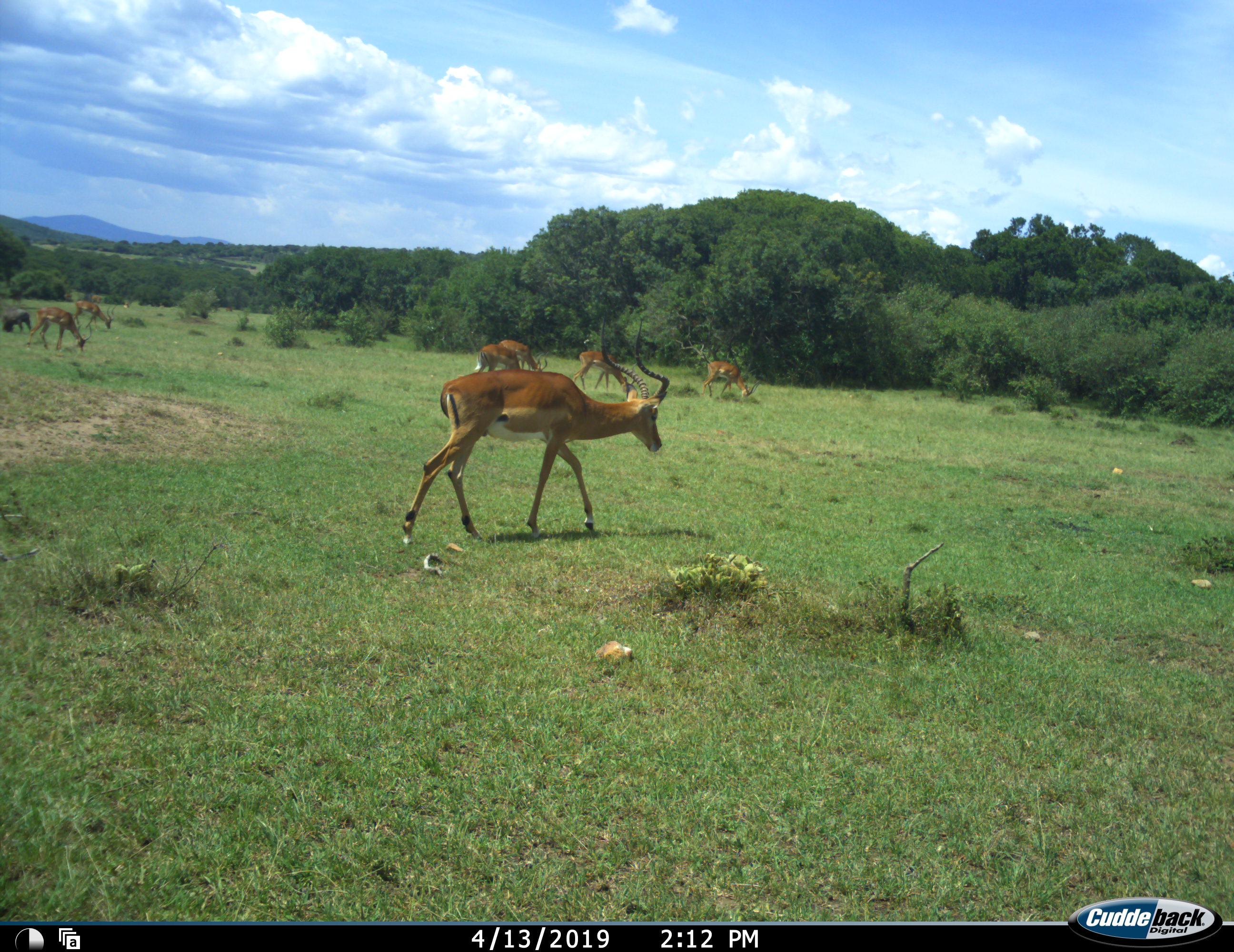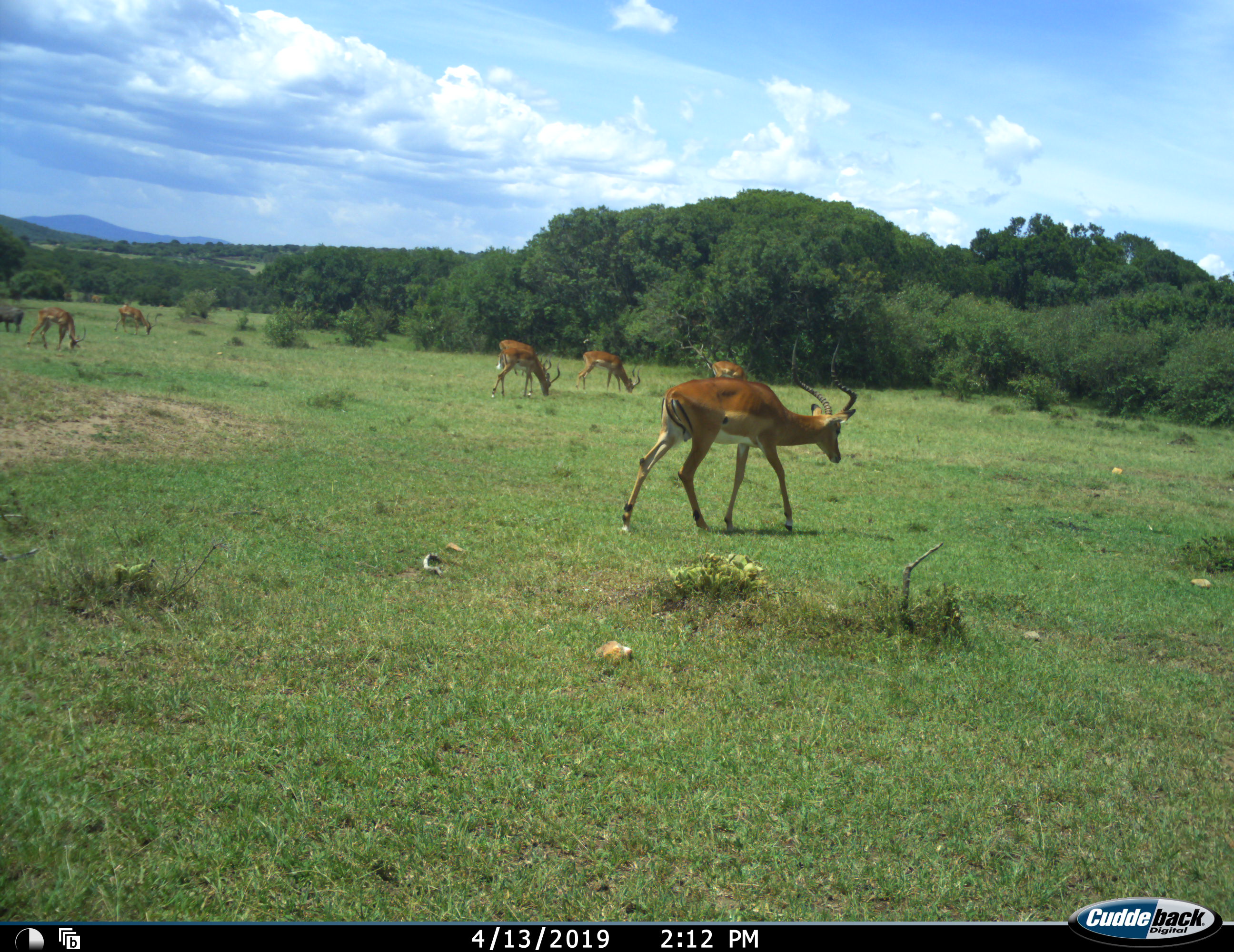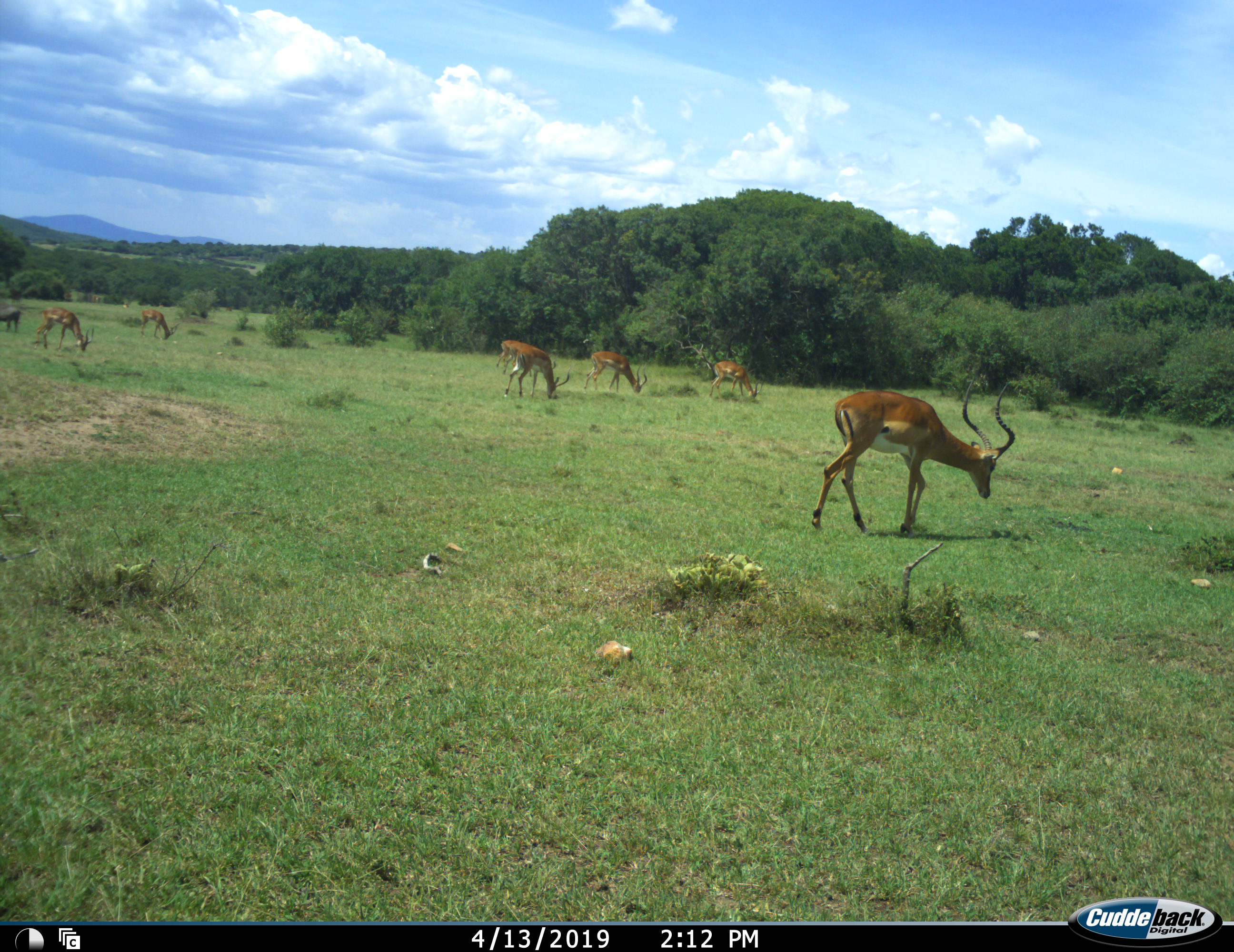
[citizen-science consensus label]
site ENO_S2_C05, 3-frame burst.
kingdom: Animalia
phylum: Chordata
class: Mammalia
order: Artiodactyla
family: Bovidae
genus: Aepyceros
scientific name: Aepyceros melampus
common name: impala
Impala (Aepyceros melampus), count 7. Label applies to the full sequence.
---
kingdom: Animalia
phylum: Chordata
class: Mammalia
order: Artiodactyla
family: Suidae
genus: Phacochoerus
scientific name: Phacochoerus africanus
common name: warthog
Warthog (Phacochoerus africanus), count 1. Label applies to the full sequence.